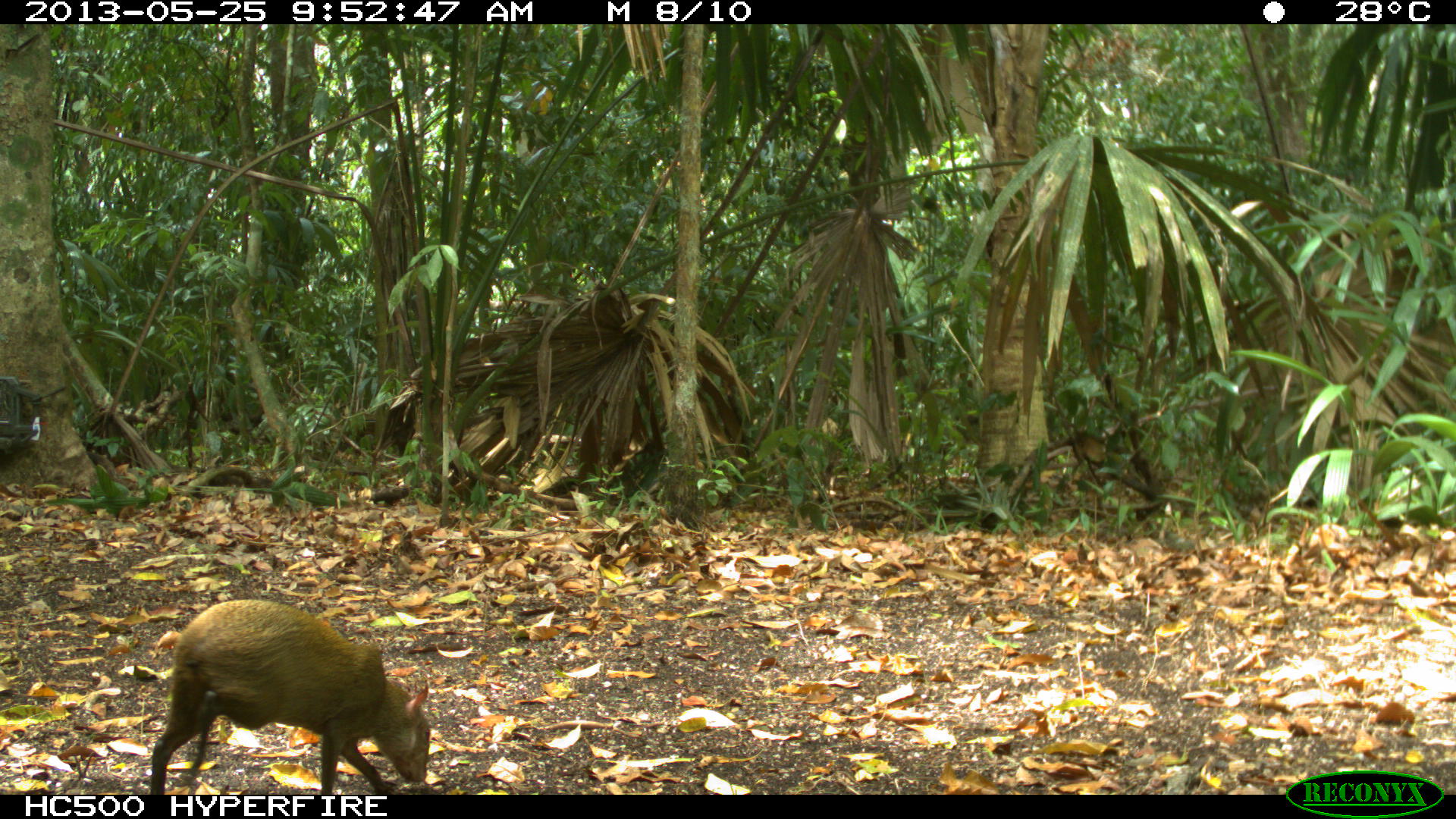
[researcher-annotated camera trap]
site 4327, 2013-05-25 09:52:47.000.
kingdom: Animalia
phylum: Chordata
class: Mammalia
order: Rodentia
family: Dasyproctidae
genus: Dasyprocta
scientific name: Dasyprocta punctata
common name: central american agouti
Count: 1.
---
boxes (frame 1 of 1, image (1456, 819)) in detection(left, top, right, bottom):
dasyprocta punctata: detection(138, 590, 431, 791)